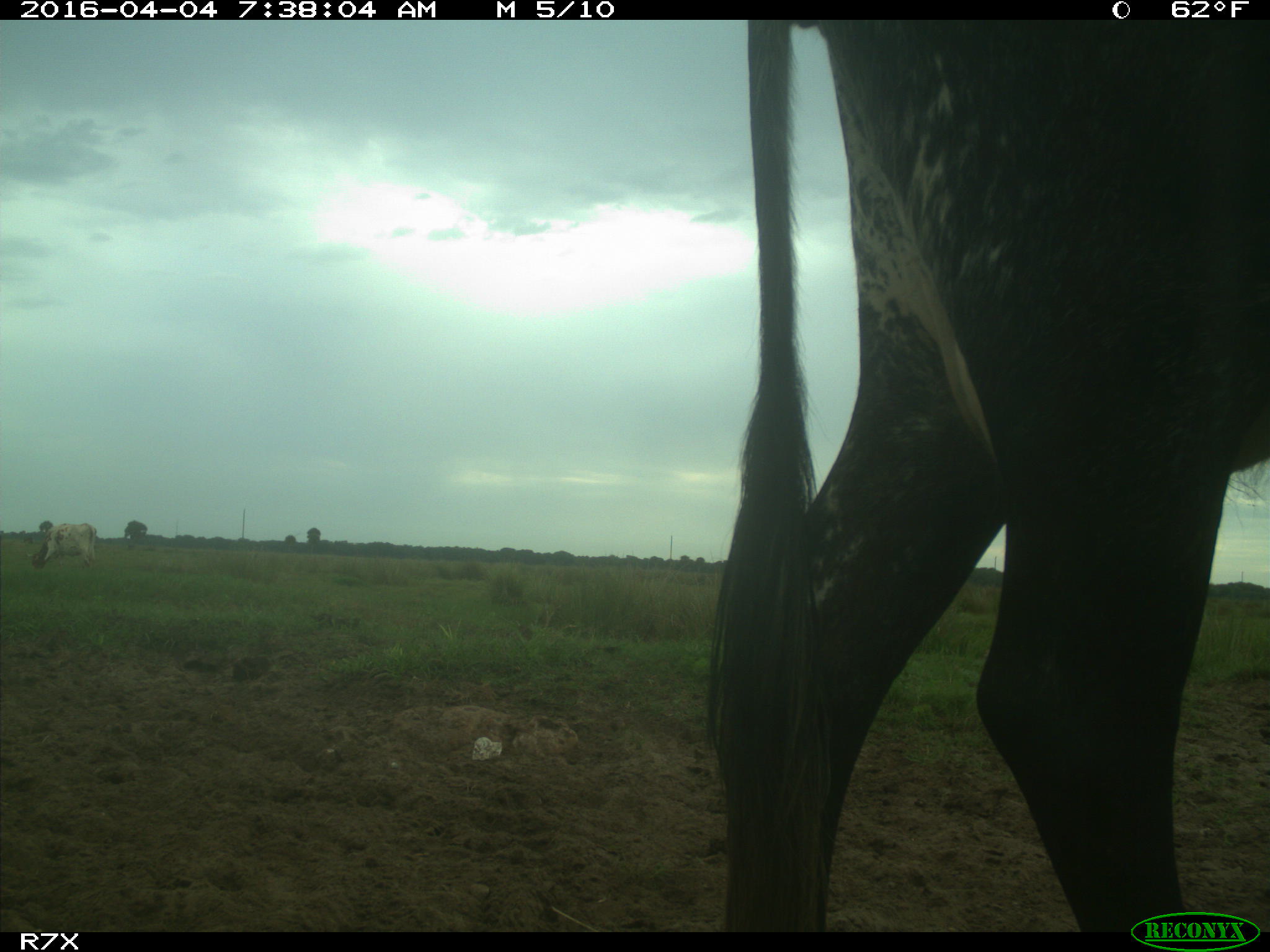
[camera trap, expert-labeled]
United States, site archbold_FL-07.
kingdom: Animalia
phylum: Chordata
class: Mammalia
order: Artiodactyla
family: Bovidae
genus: Bos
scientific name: Bos taurus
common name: domestic cow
Bos taurus (domestic cow).